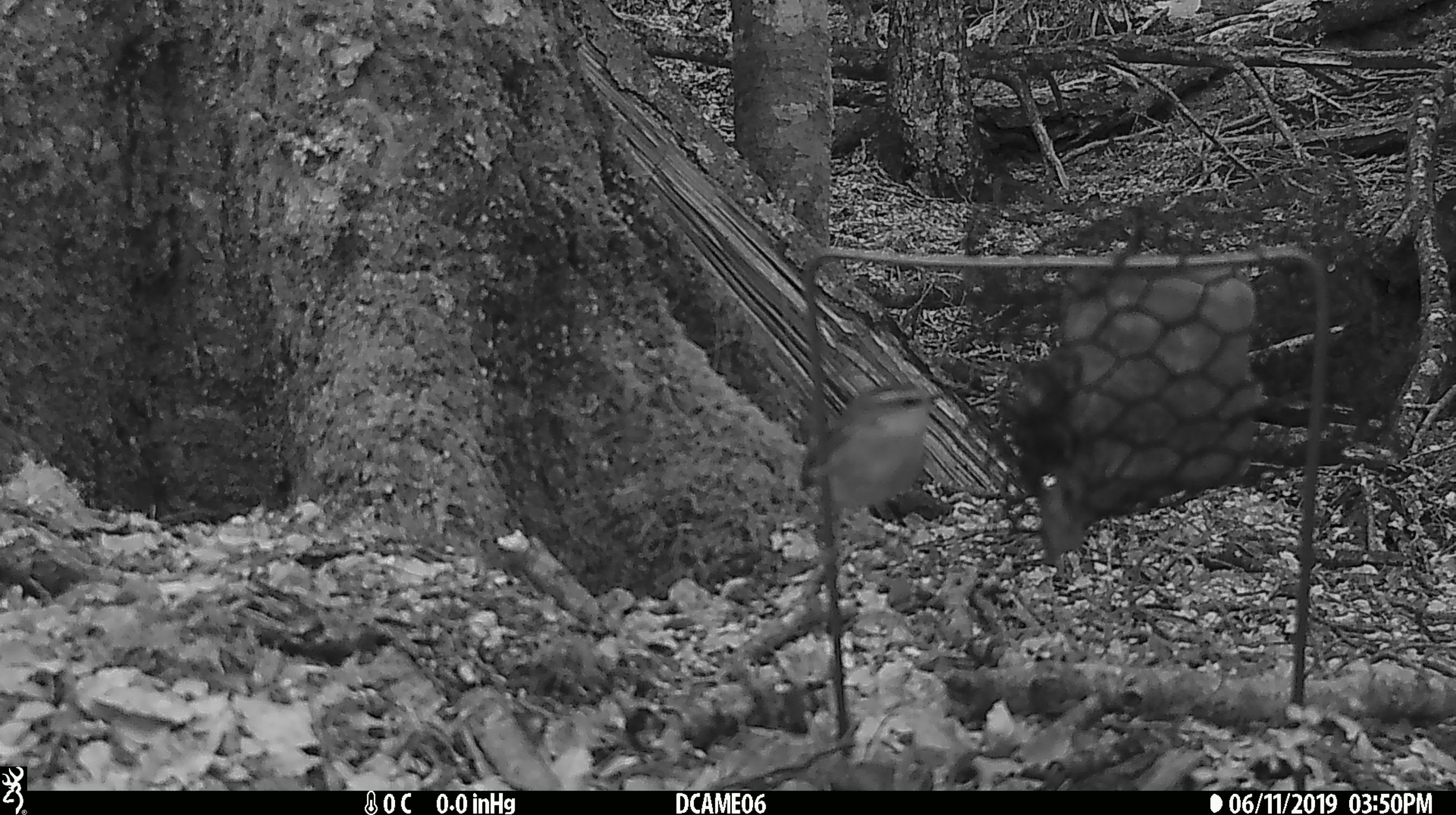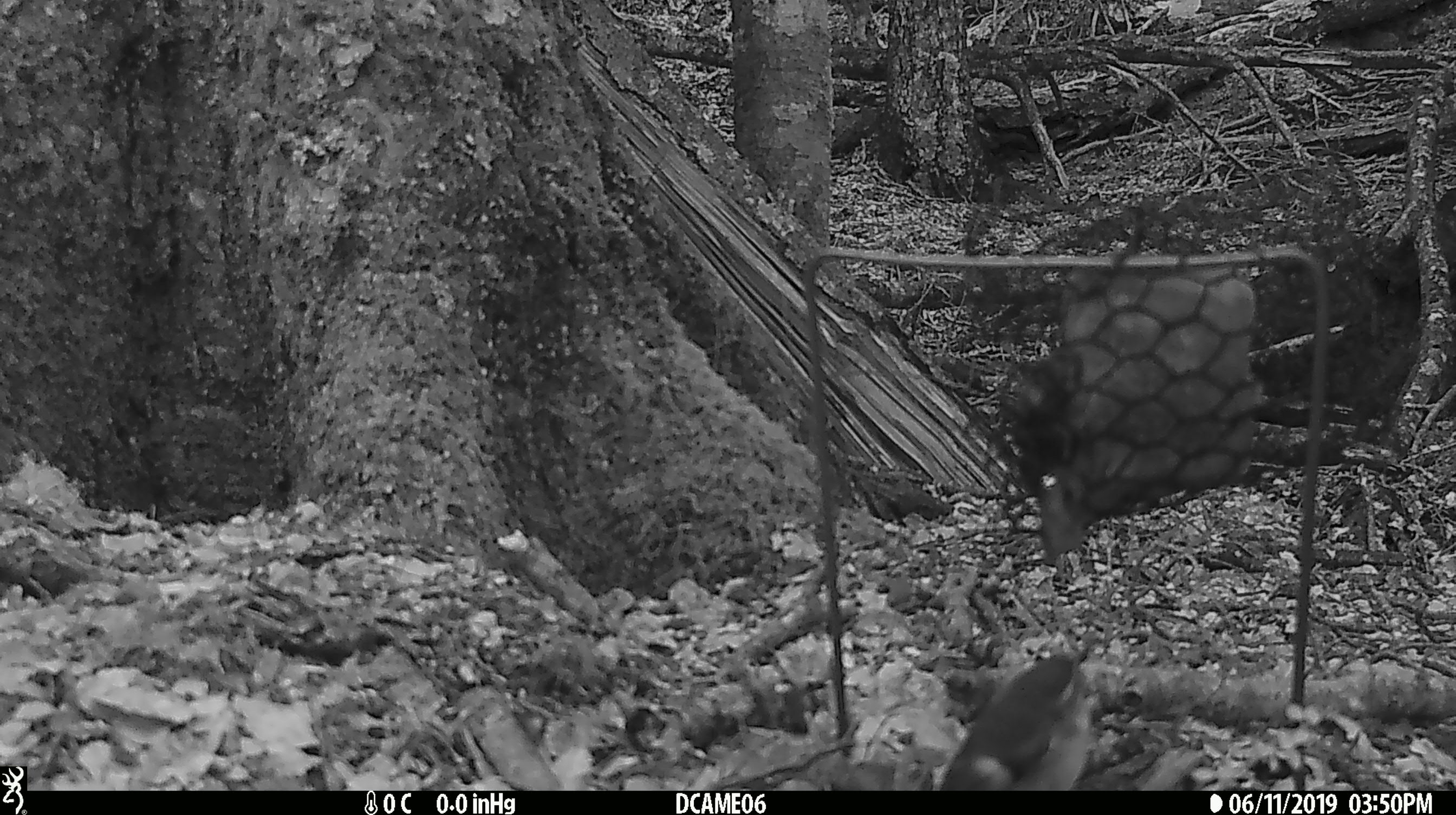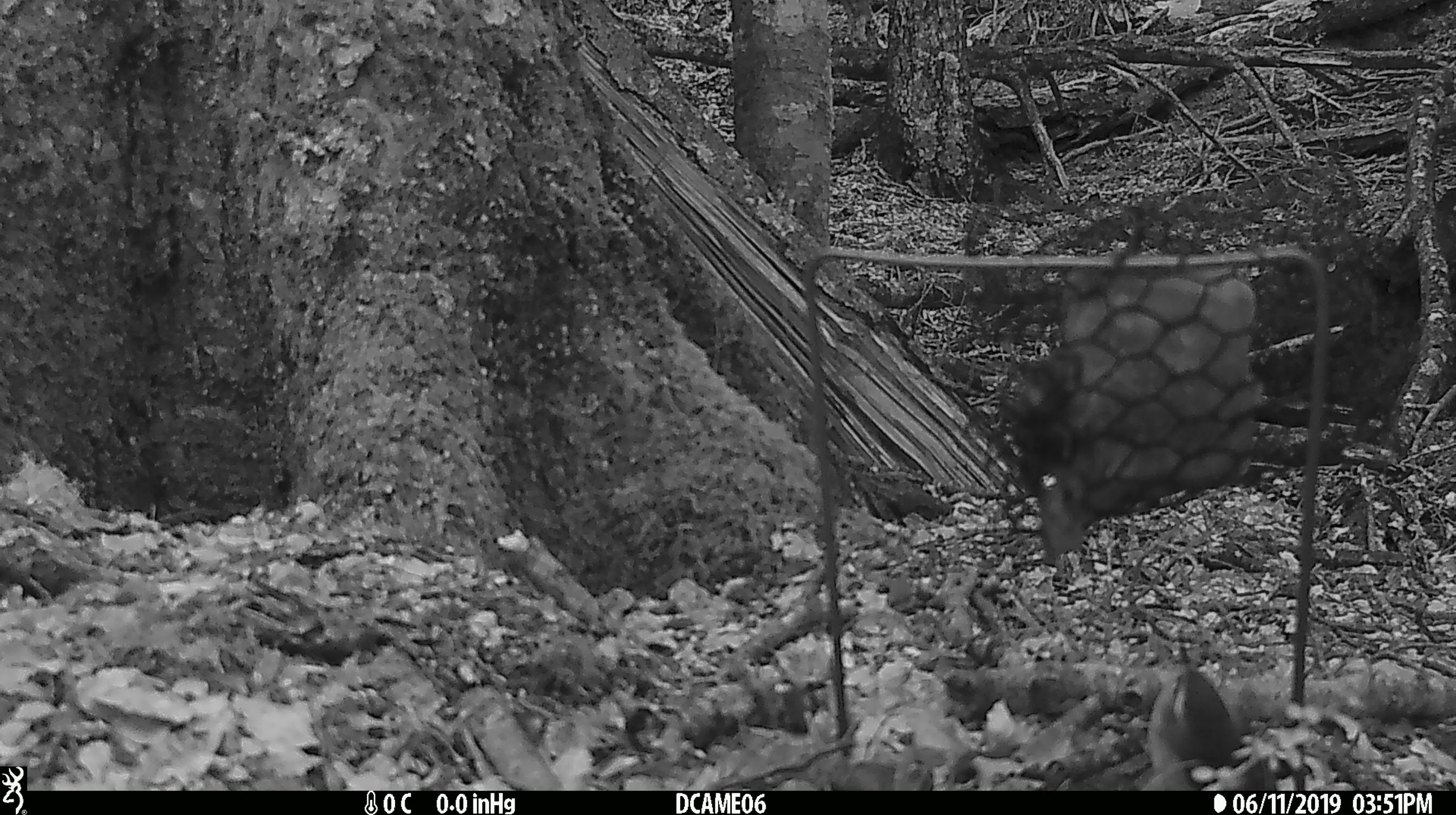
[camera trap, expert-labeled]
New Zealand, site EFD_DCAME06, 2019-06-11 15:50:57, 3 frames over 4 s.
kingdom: Animalia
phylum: Chordata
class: Aves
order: Passeriformes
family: Acanthisittidae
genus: Acanthisitta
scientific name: Acanthisitta chloris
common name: rifleman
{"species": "rifleman (Acanthisitta chloris)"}